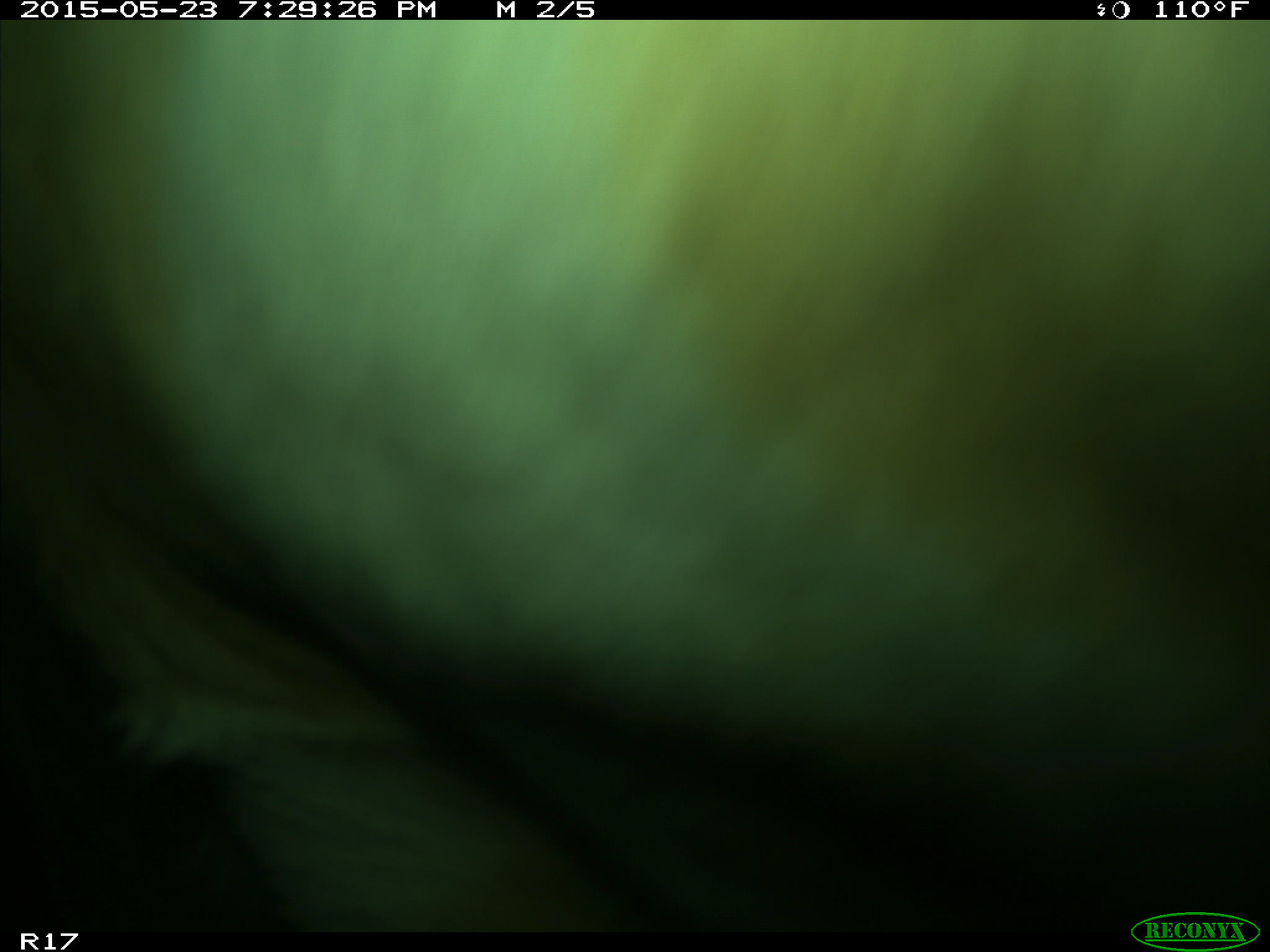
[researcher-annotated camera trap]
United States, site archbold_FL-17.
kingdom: Animalia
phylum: Chordata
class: Mammalia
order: Artiodactyla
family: Bovidae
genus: Bos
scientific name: Bos taurus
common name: domestic cow